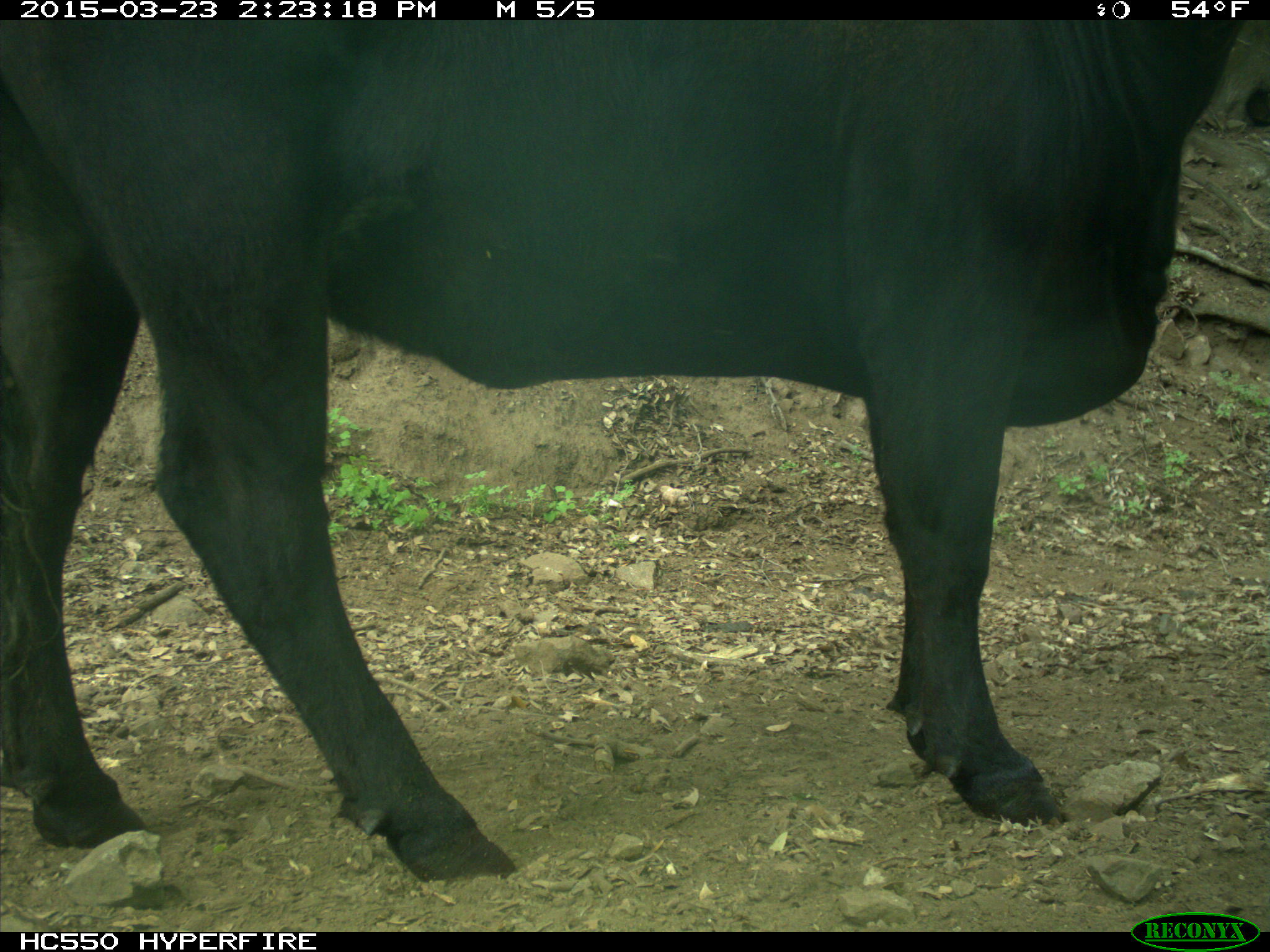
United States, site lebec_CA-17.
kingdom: Animalia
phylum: Chordata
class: Mammalia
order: Artiodactyla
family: Bovidae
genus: Bos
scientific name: Bos taurus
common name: domestic cow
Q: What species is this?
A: Bos taurus (domestic cow).